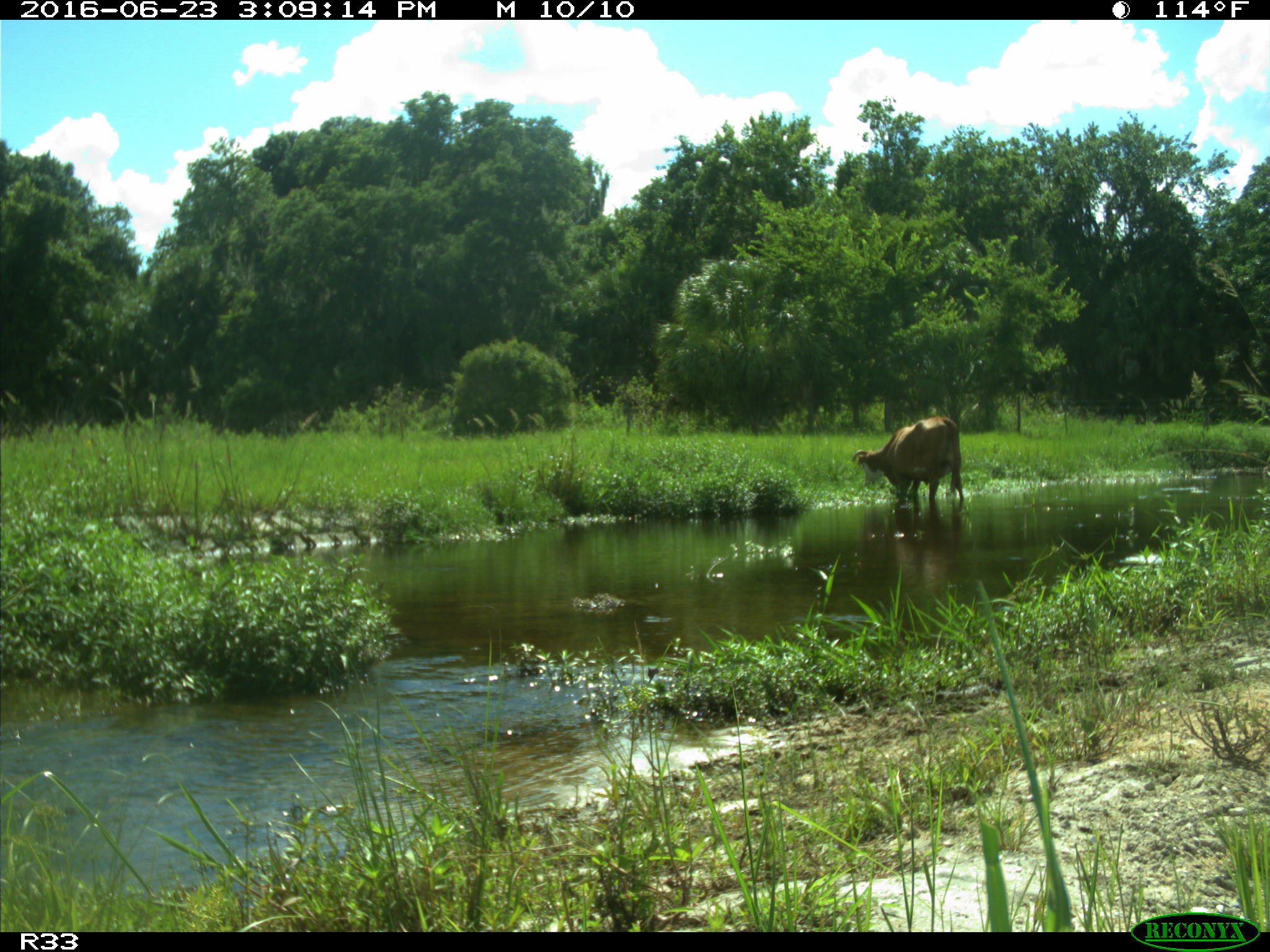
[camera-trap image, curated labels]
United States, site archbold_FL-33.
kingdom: Animalia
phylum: Chordata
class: Mammalia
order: Artiodactyla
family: Bovidae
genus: Bos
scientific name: Bos taurus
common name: domestic cow